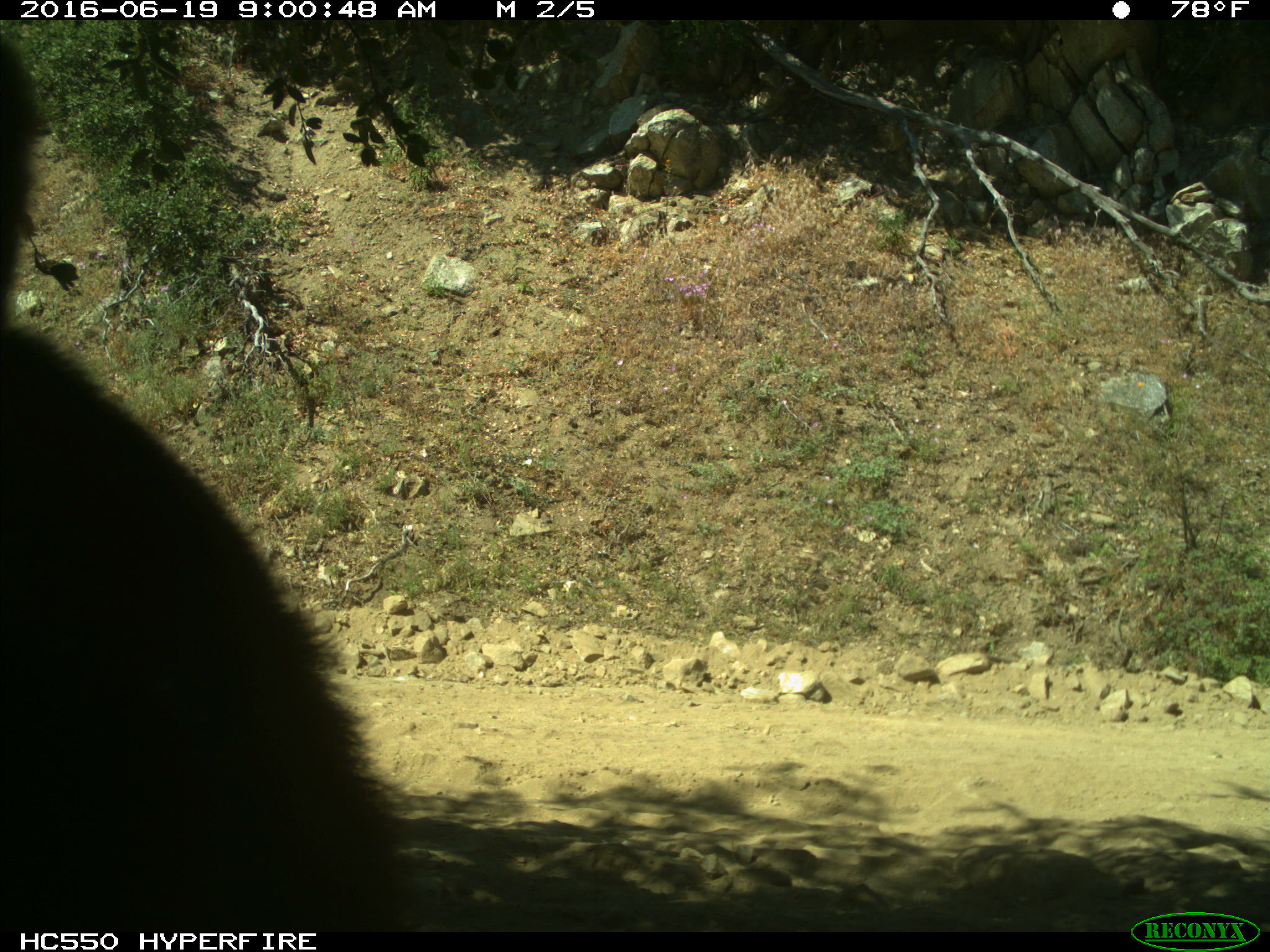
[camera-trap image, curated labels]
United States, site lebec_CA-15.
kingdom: Animalia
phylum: Chordata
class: Mammalia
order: Carnivora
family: Ursidae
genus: Ursus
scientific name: Ursus americanus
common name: american black bear